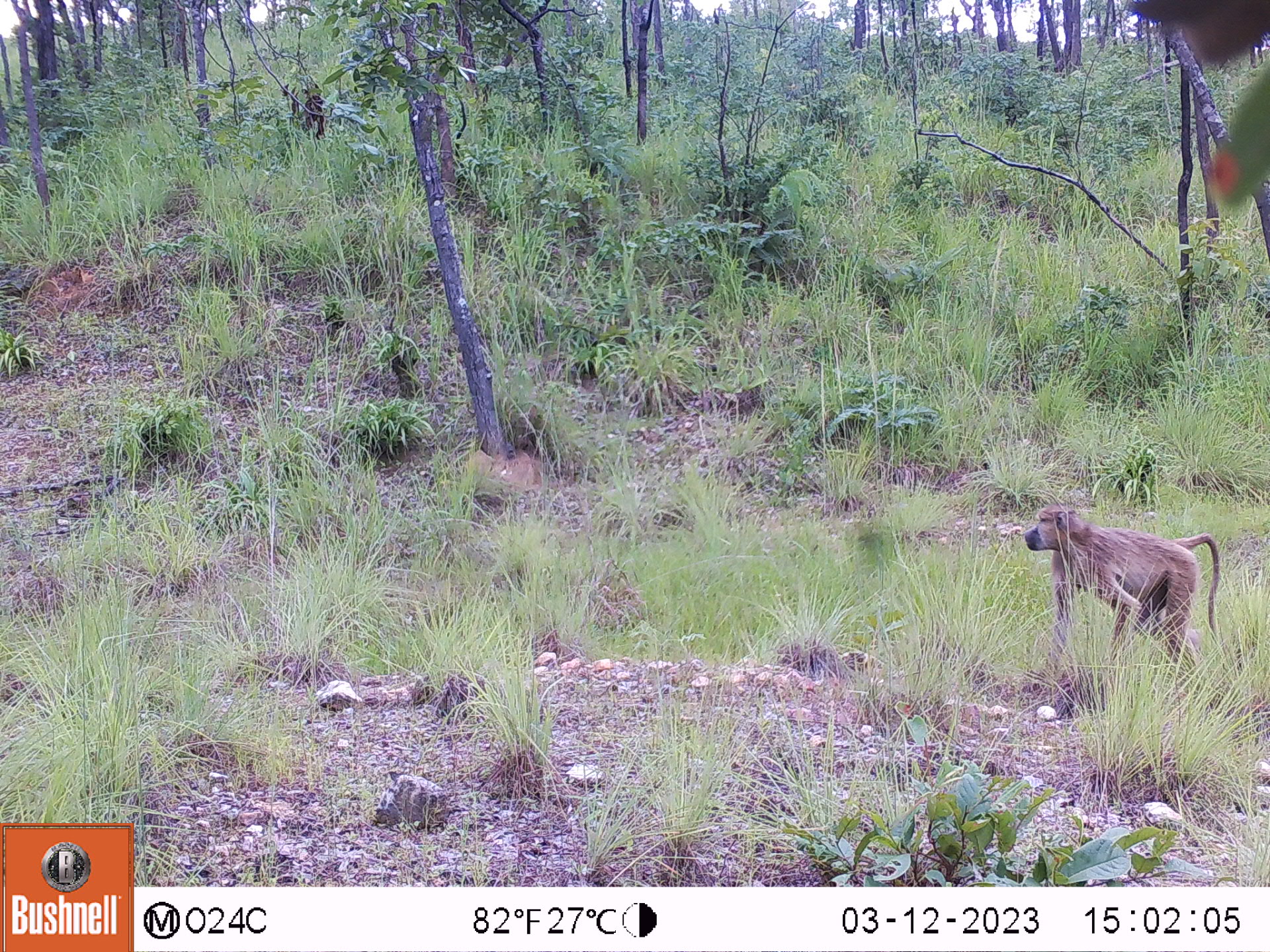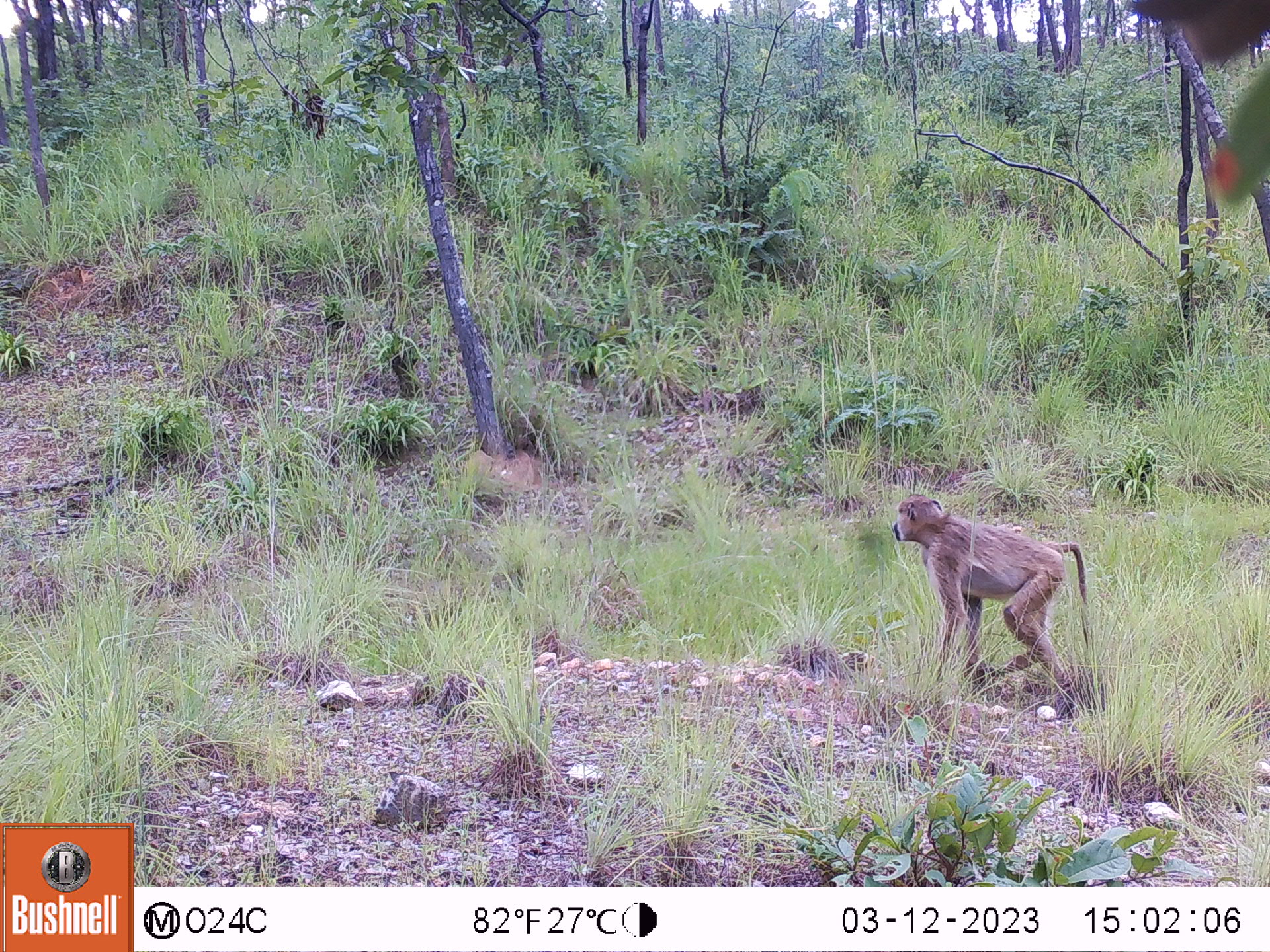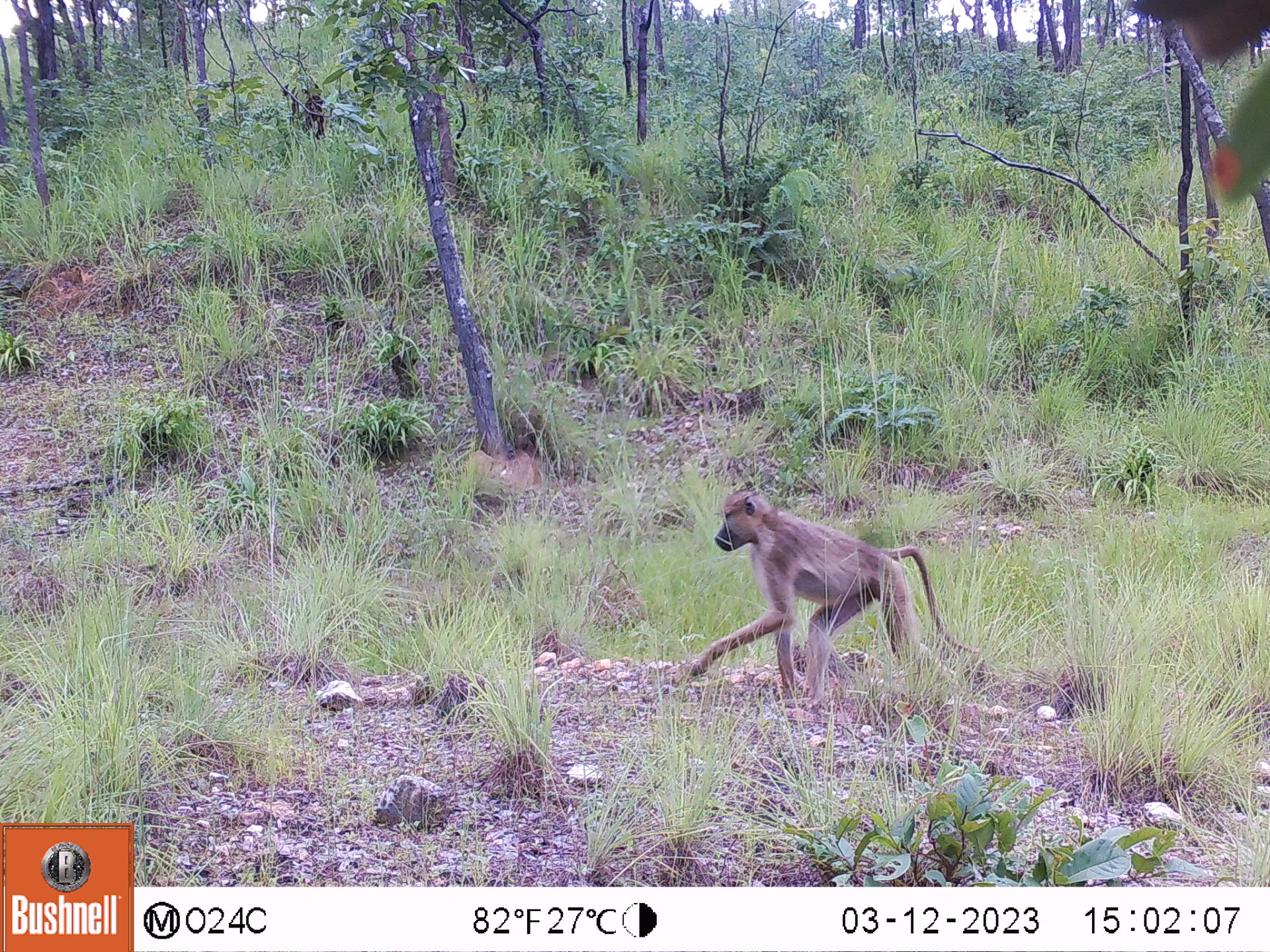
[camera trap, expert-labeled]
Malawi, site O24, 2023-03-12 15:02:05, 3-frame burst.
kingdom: Animalia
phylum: Chordata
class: Mammalia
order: Primates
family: Cercopithecidae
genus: Papio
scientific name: Papio cynocephalus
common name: yellow baboon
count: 1